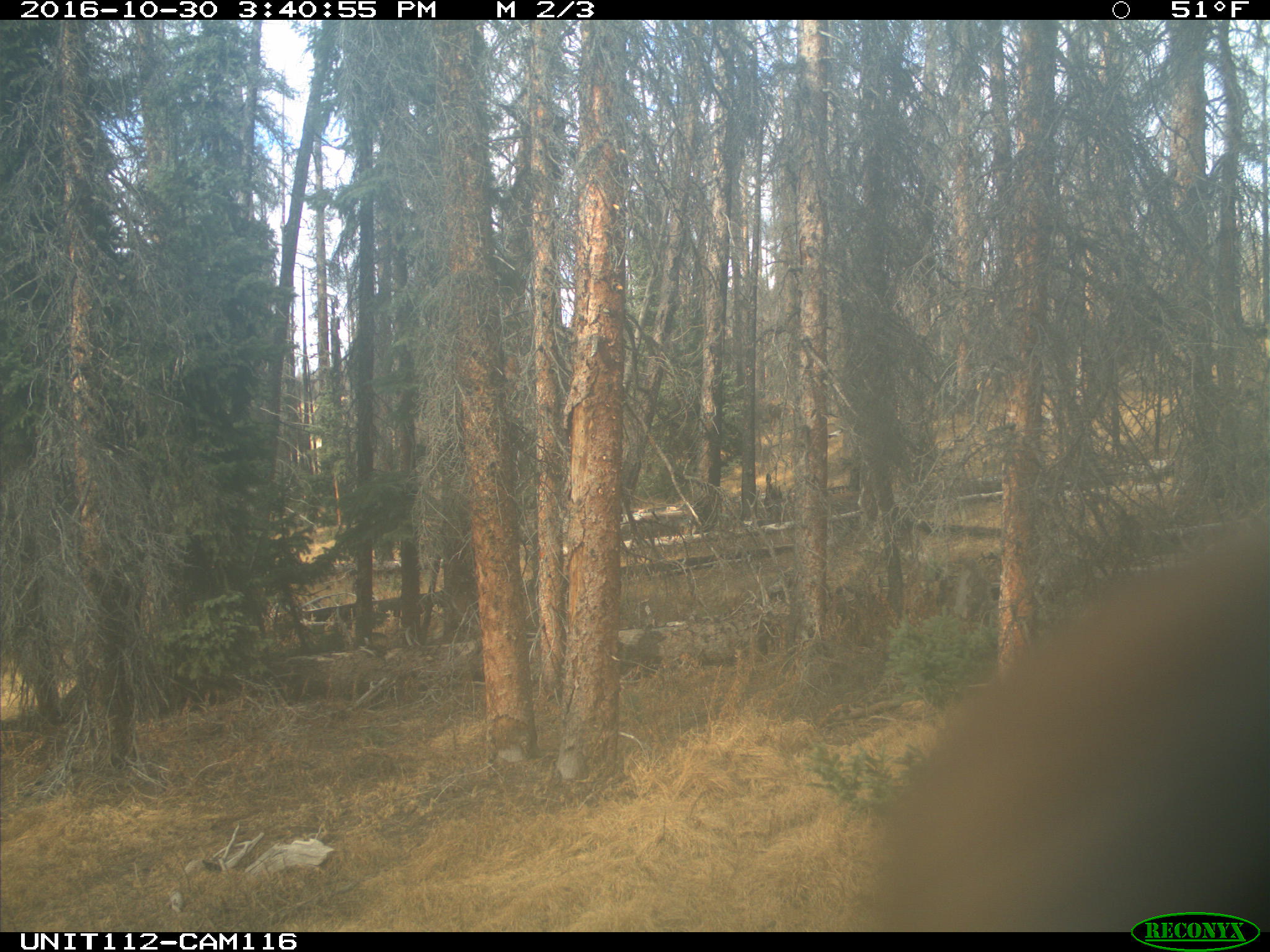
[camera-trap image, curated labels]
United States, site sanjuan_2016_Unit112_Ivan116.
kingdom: Animalia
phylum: Chordata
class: Mammalia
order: Artiodactyla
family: Cervidae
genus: Cervus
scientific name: Cervus elaphus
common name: red deer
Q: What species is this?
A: Cervus elaphus (red deer).